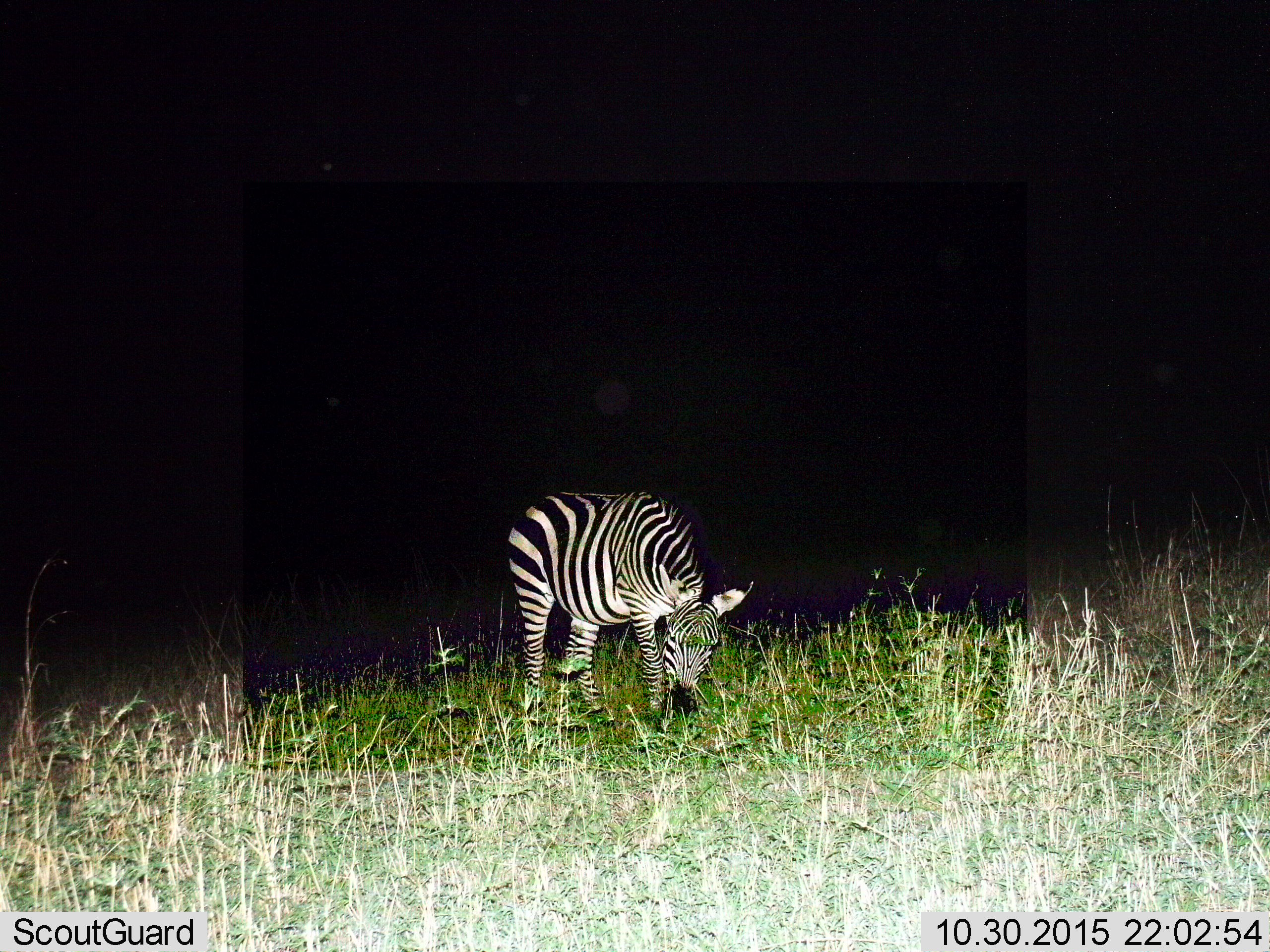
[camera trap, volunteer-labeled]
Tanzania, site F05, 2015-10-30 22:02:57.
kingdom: Animalia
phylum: Chordata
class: Mammalia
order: Perissodactyla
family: Equidae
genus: Equus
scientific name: Equus quagga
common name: plains zebra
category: zebra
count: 1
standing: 11%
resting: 0%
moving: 6%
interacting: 0%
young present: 6%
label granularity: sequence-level